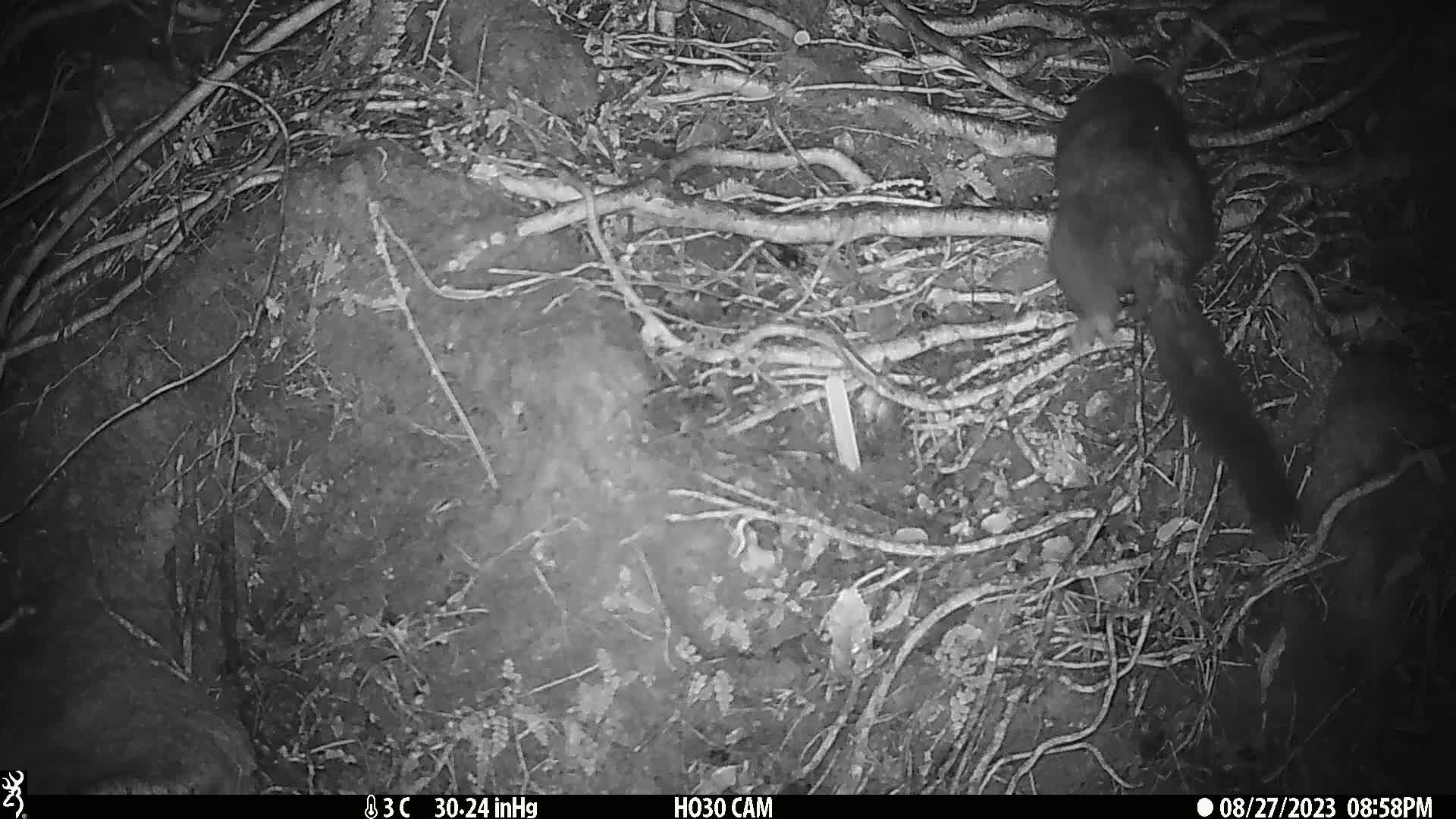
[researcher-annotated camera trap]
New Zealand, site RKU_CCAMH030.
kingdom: Animalia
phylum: Chordata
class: Mammalia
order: Diprotodontia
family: Phalangeridae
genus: Trichosurus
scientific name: Trichosurus vulpecula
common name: common brushtail possum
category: possum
Possum (common brushtail possum) (Trichosurus vulpecula).